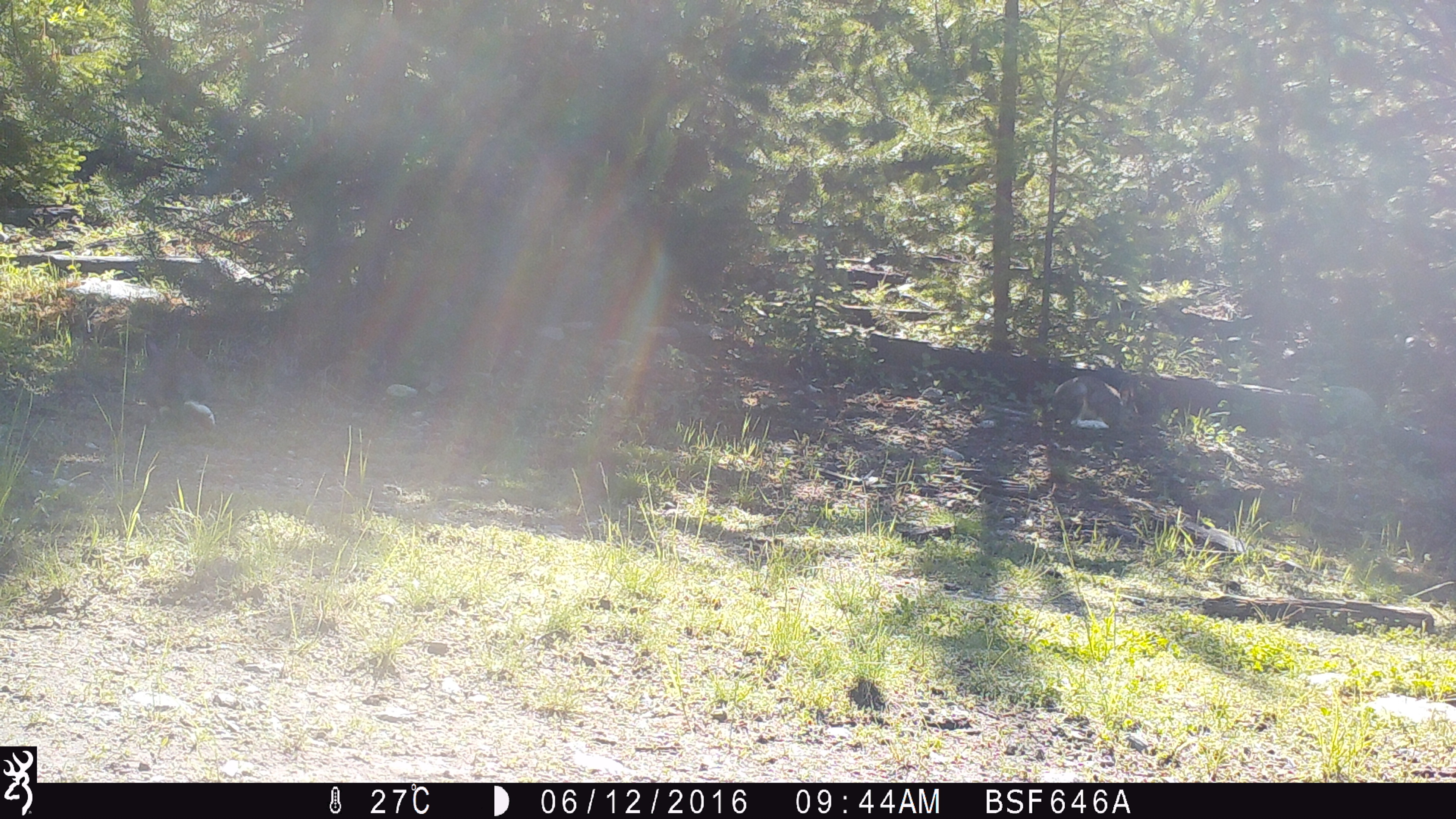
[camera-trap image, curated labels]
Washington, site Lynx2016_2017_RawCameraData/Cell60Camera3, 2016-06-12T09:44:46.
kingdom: Animalia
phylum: Chordata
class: Mammalia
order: Lagomorpha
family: Leporidae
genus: Lepus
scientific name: Lepus americanus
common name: snowshoe hare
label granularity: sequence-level